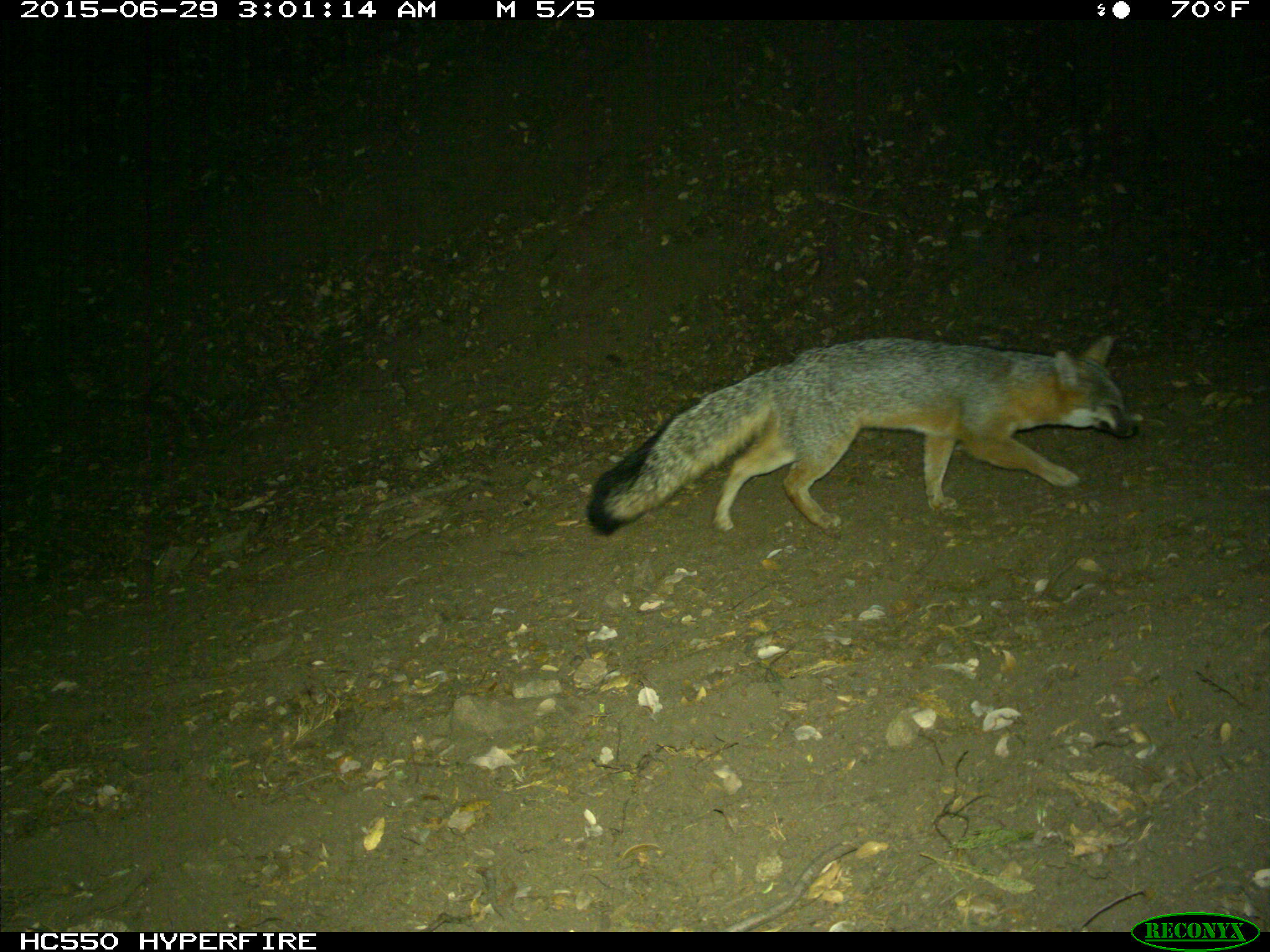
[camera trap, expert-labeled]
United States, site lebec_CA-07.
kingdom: Animalia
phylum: Chordata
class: Mammalia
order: Carnivora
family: Canidae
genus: Urocyon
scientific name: Urocyon cinereoargenteus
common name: gray fox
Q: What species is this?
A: Urocyon cinereoargenteus (gray fox).